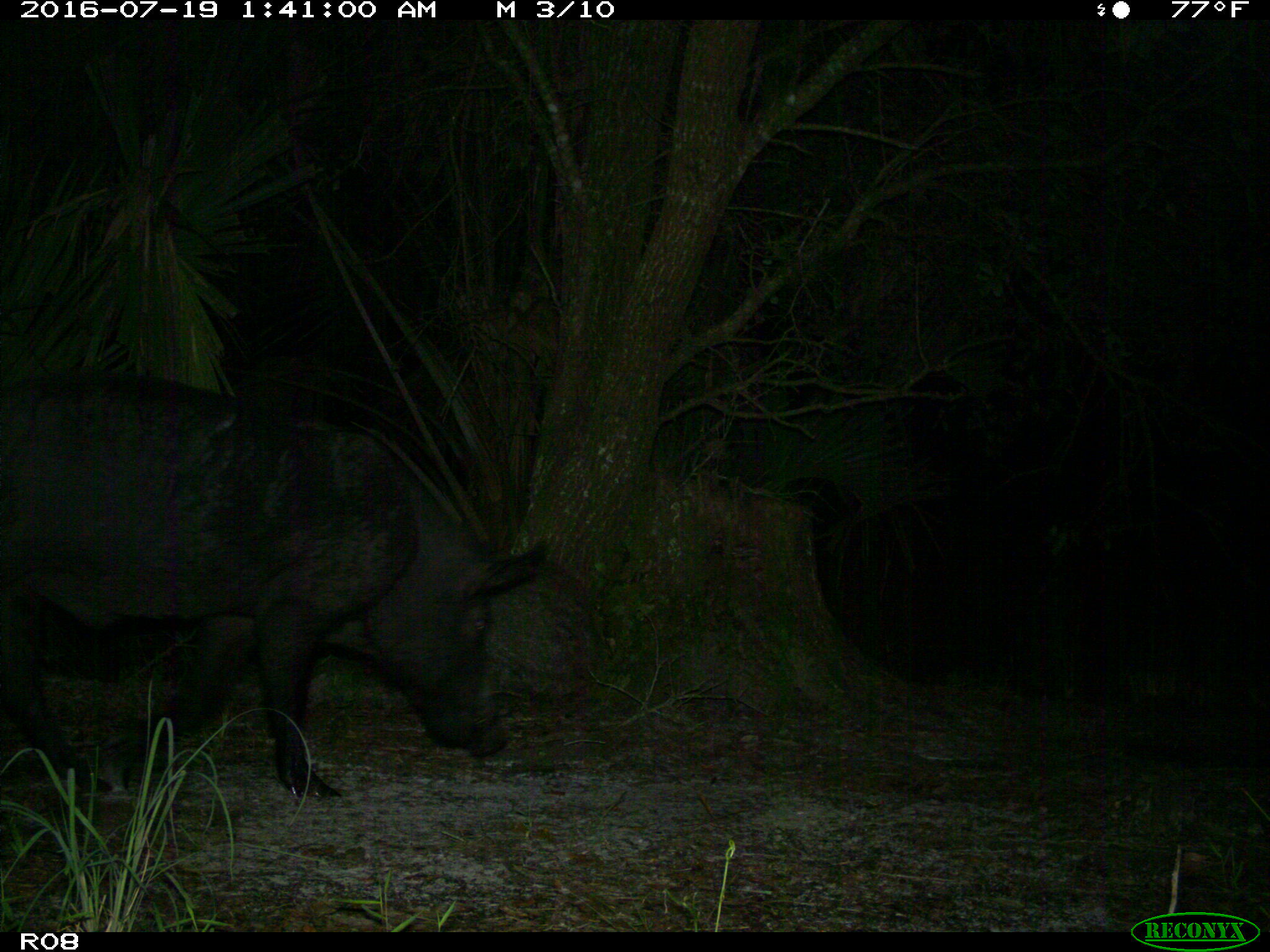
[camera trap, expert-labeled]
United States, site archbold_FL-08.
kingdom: Animalia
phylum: Chordata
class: Mammalia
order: Artiodactyla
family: Suidae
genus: Sus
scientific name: Sus scrofa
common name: wild boar